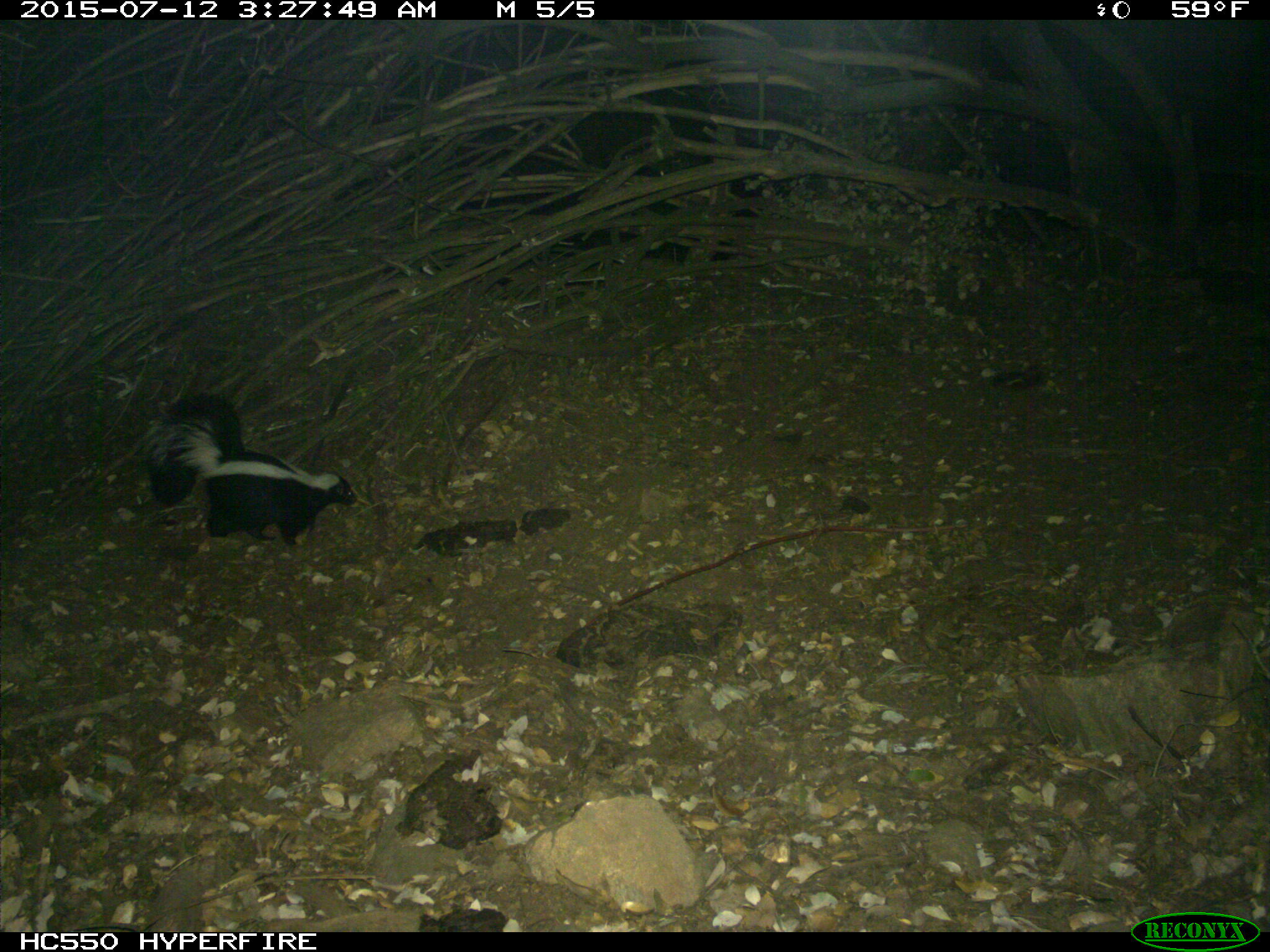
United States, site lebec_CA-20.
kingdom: Animalia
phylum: Chordata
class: Mammalia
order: Carnivora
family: Mephitidae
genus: Mephitis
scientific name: Mephitis mephitis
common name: striped skunk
Mephitis mephitis (striped skunk).